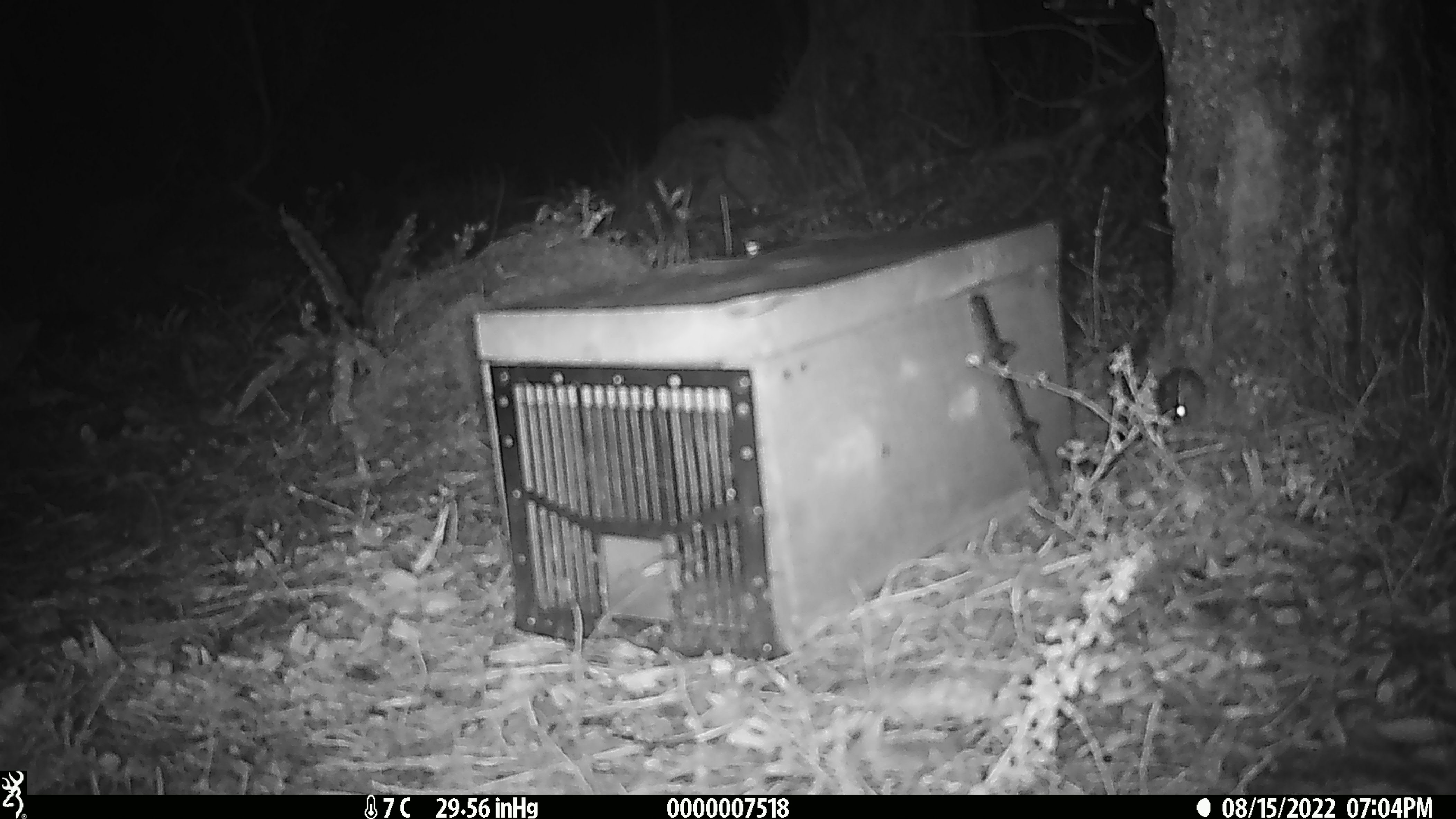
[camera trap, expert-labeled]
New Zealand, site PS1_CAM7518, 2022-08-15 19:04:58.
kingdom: Animalia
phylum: Chordata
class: Mammalia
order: Rodentia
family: Muridae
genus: Mus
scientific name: Mus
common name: mouse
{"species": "mouse (Mus)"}